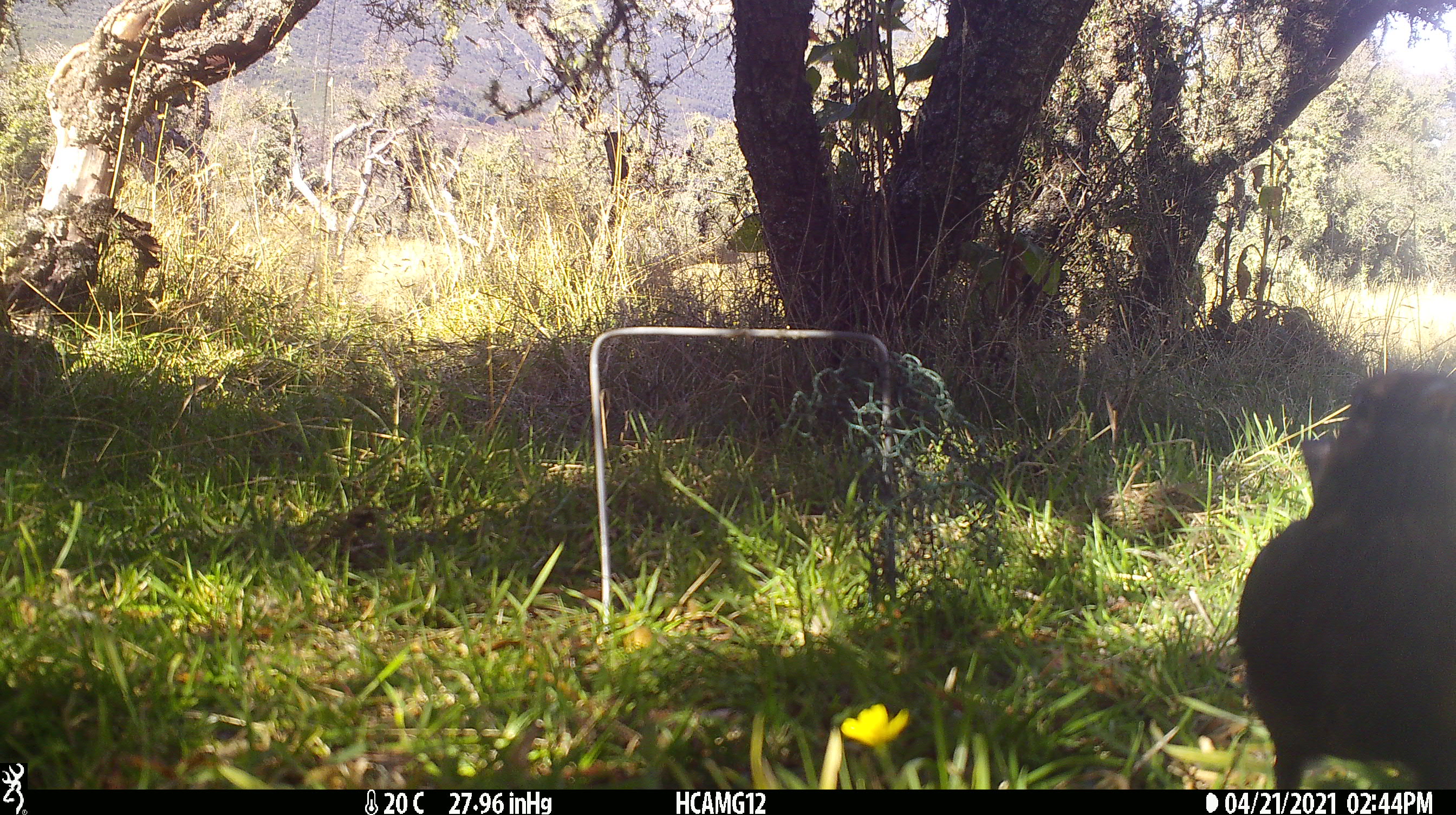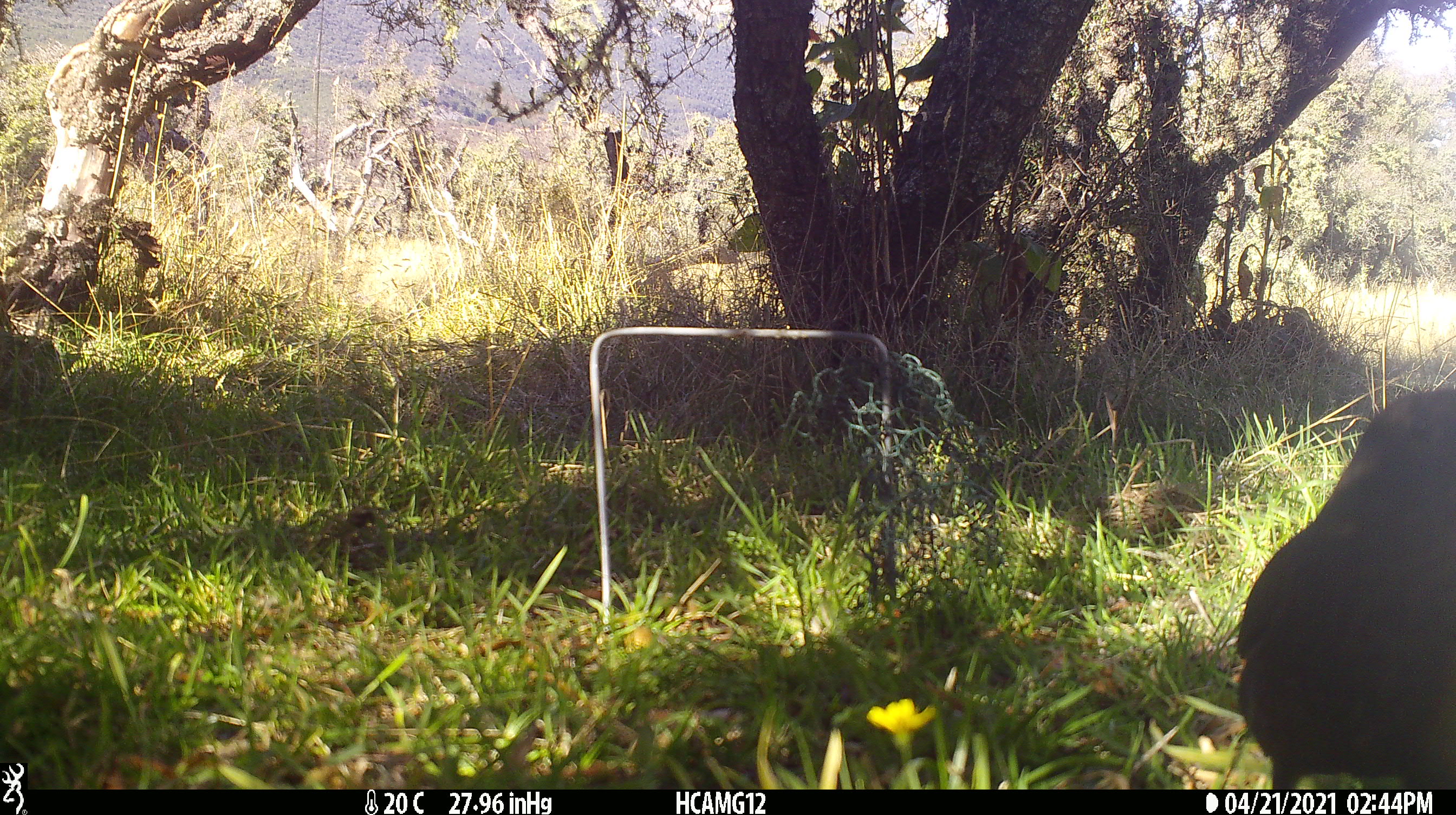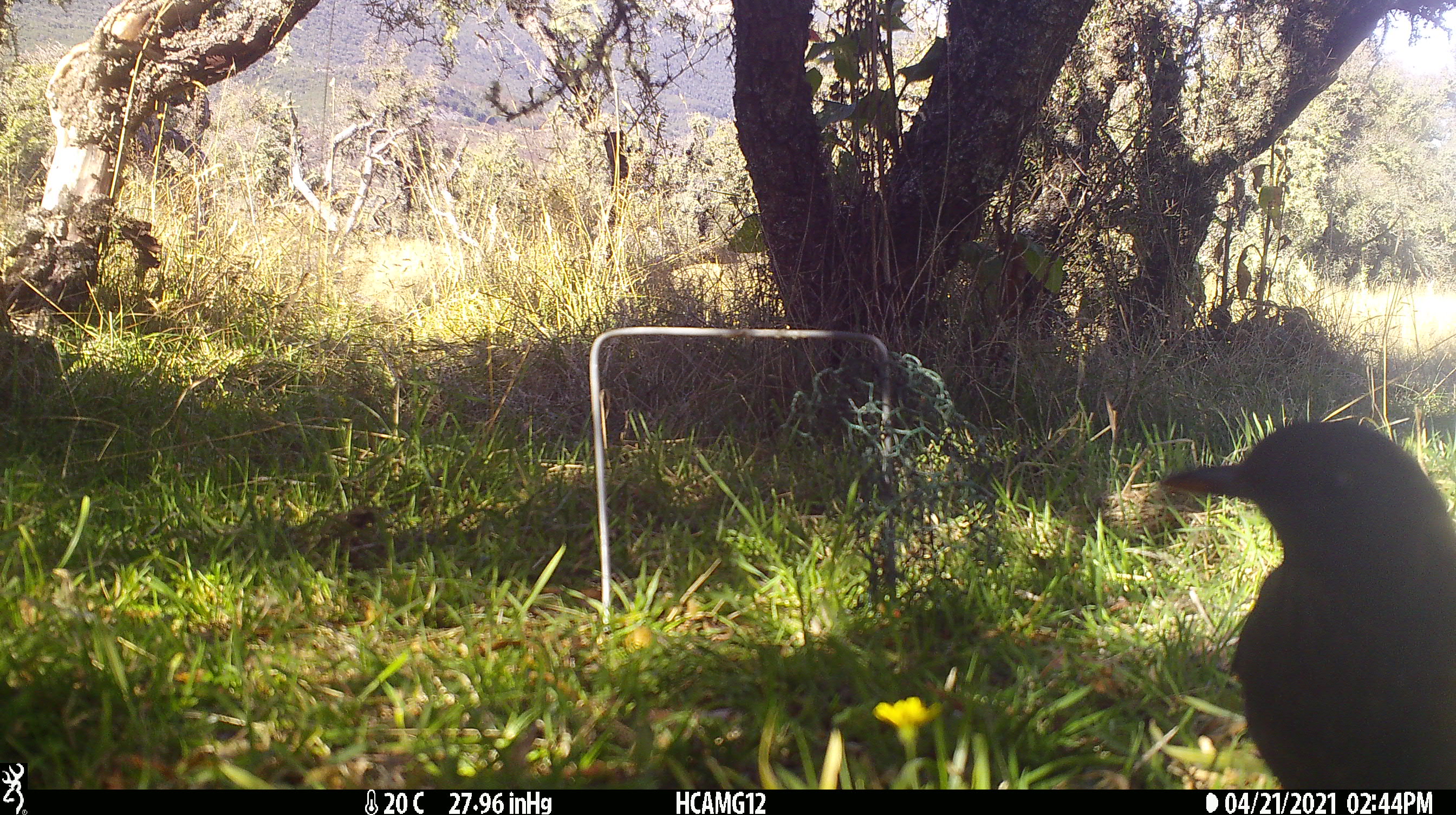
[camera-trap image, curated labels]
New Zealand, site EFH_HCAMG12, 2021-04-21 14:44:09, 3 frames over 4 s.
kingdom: Animalia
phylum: Chordata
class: Aves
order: Passeriformes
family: Turdidae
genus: Turdus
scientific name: Turdus merula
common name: eurasian blackbird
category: blackbird